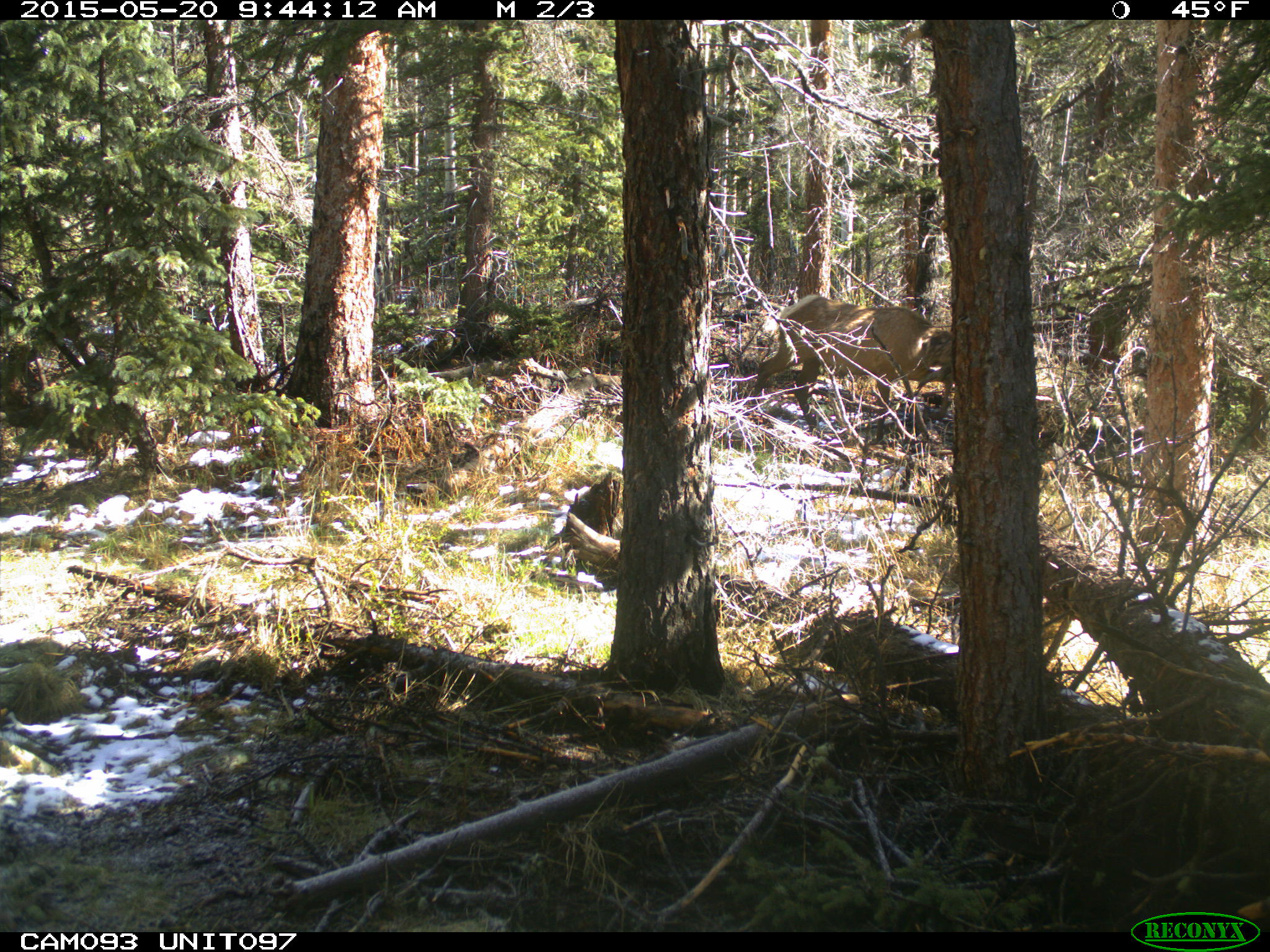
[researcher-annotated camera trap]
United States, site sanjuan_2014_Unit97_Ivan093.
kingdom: Animalia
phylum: Chordata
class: Mammalia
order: Artiodactyla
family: Cervidae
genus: Cervus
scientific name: Cervus elaphus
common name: red deer